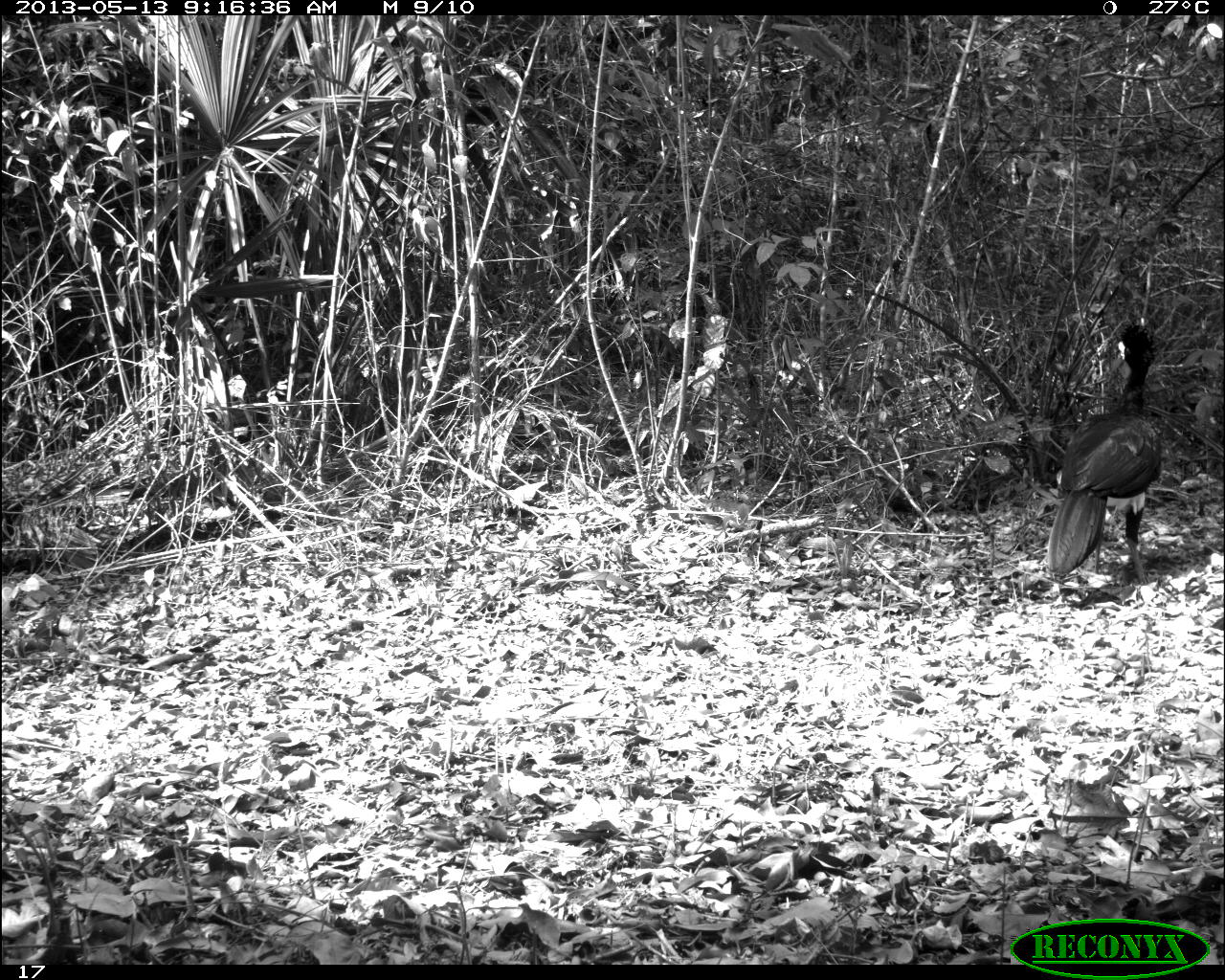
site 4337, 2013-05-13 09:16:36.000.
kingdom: Animalia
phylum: Chordata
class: Aves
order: Galliformes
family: Cracidae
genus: Crax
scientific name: Crax rubra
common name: great curassow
Crax rubra (great curassow), count 1, sex male.